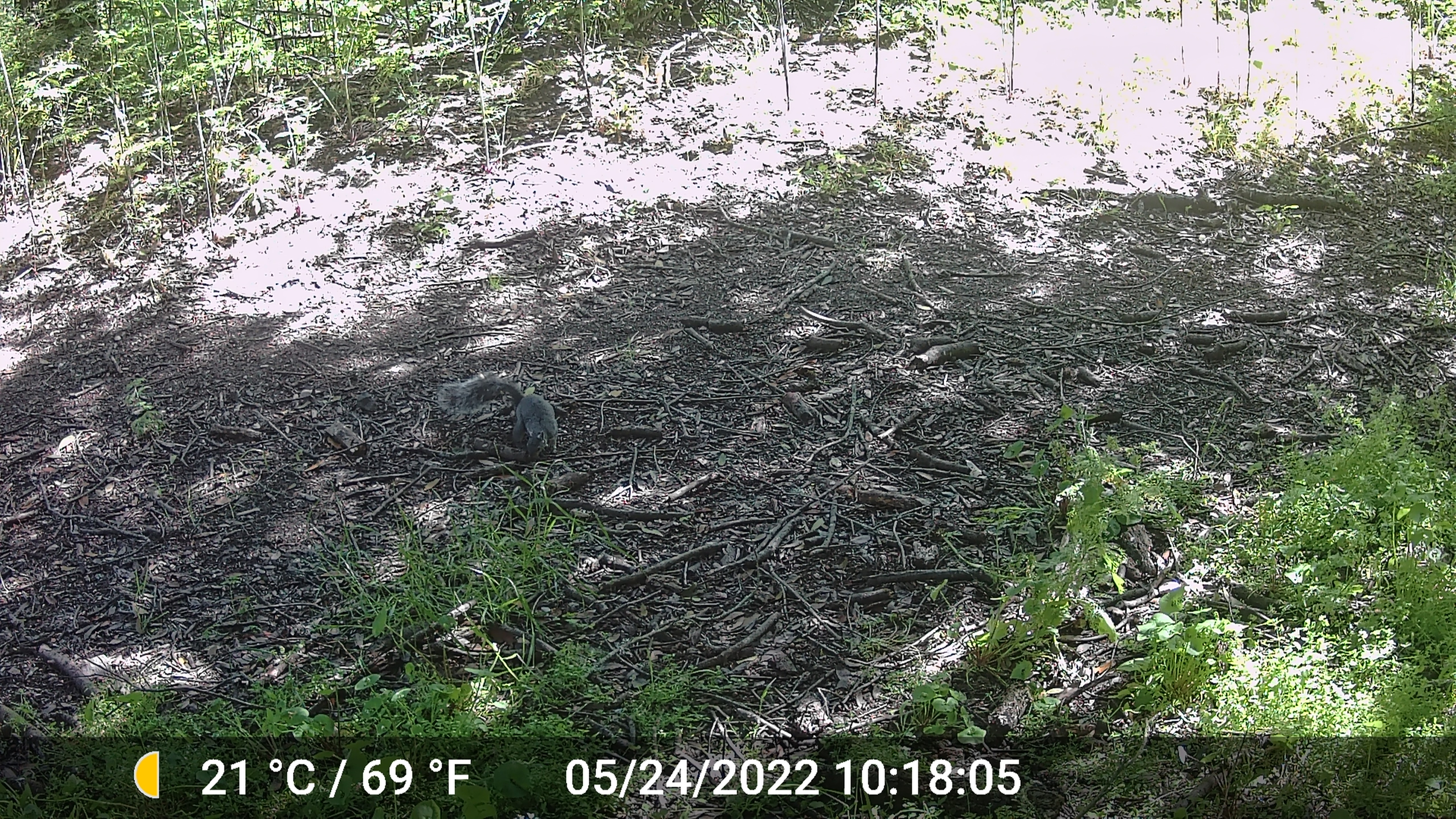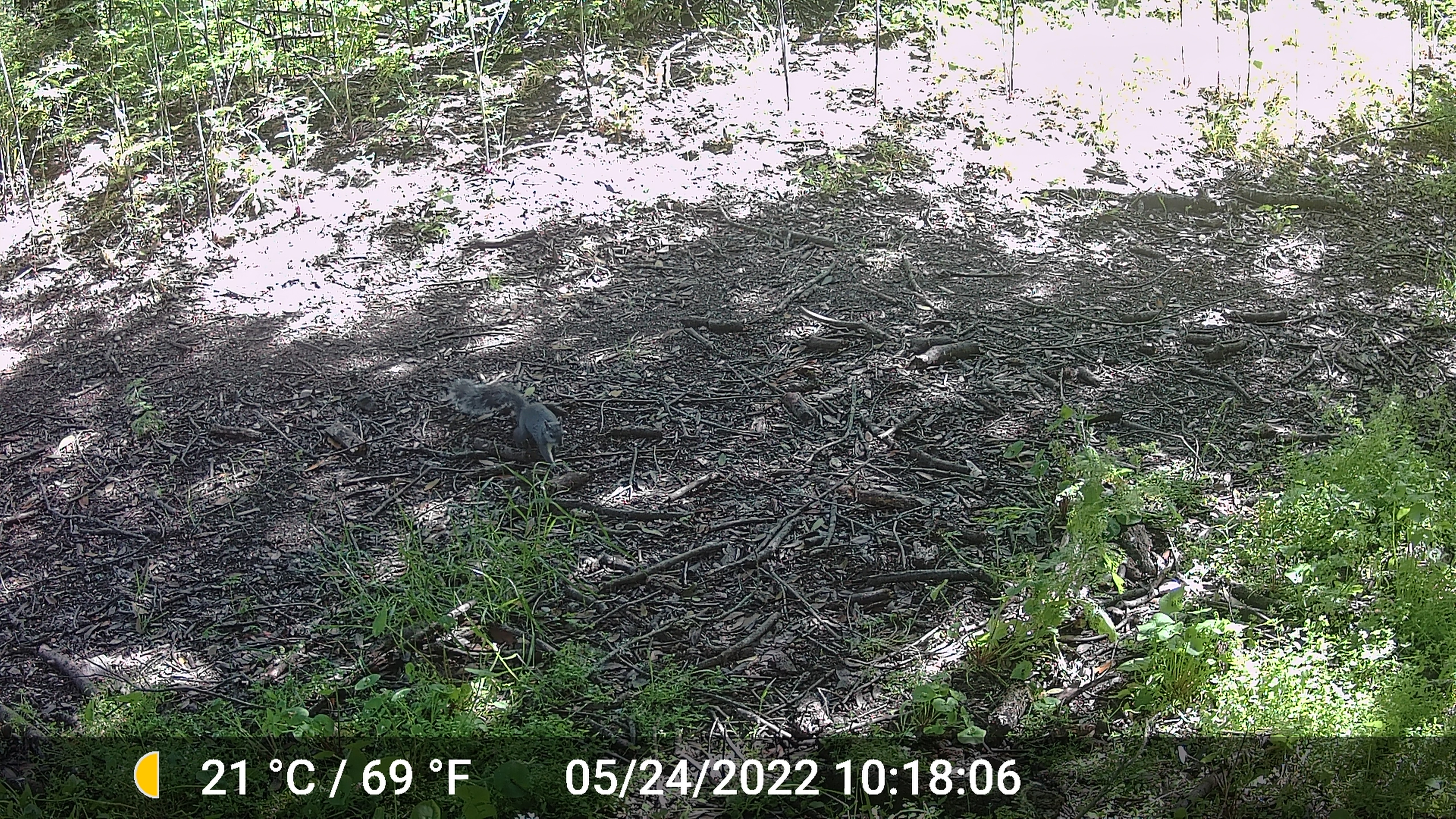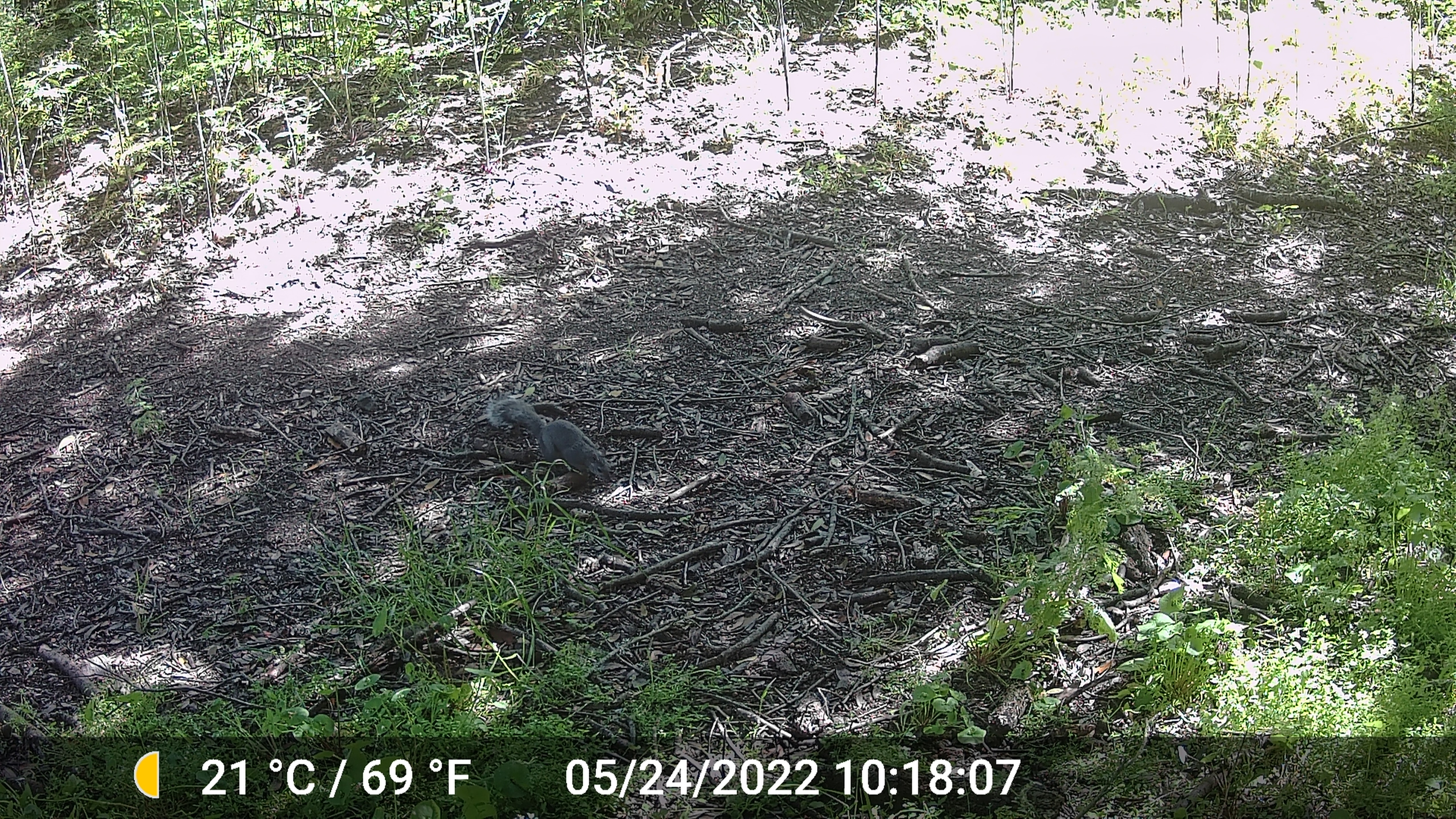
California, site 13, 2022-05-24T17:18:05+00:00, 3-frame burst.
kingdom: Animalia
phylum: Chordata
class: Mammalia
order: Rodentia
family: Sciuridae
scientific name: Sciuridae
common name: squirrel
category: unknown squirrel